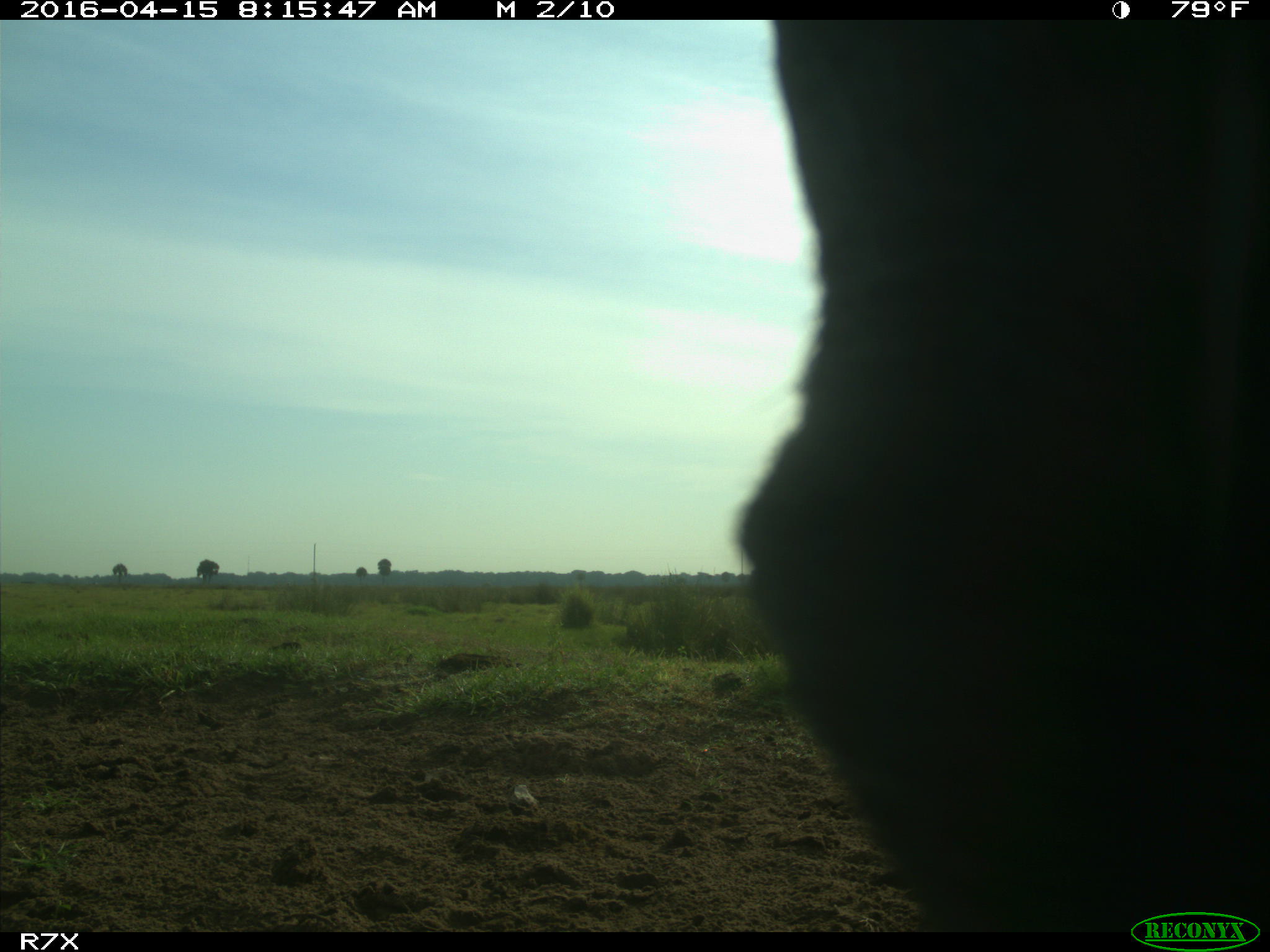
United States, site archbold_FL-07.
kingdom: Animalia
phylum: Chordata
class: Mammalia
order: Artiodactyla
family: Bovidae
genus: Bos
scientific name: Bos taurus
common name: domestic cow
Bos taurus (domestic cow).